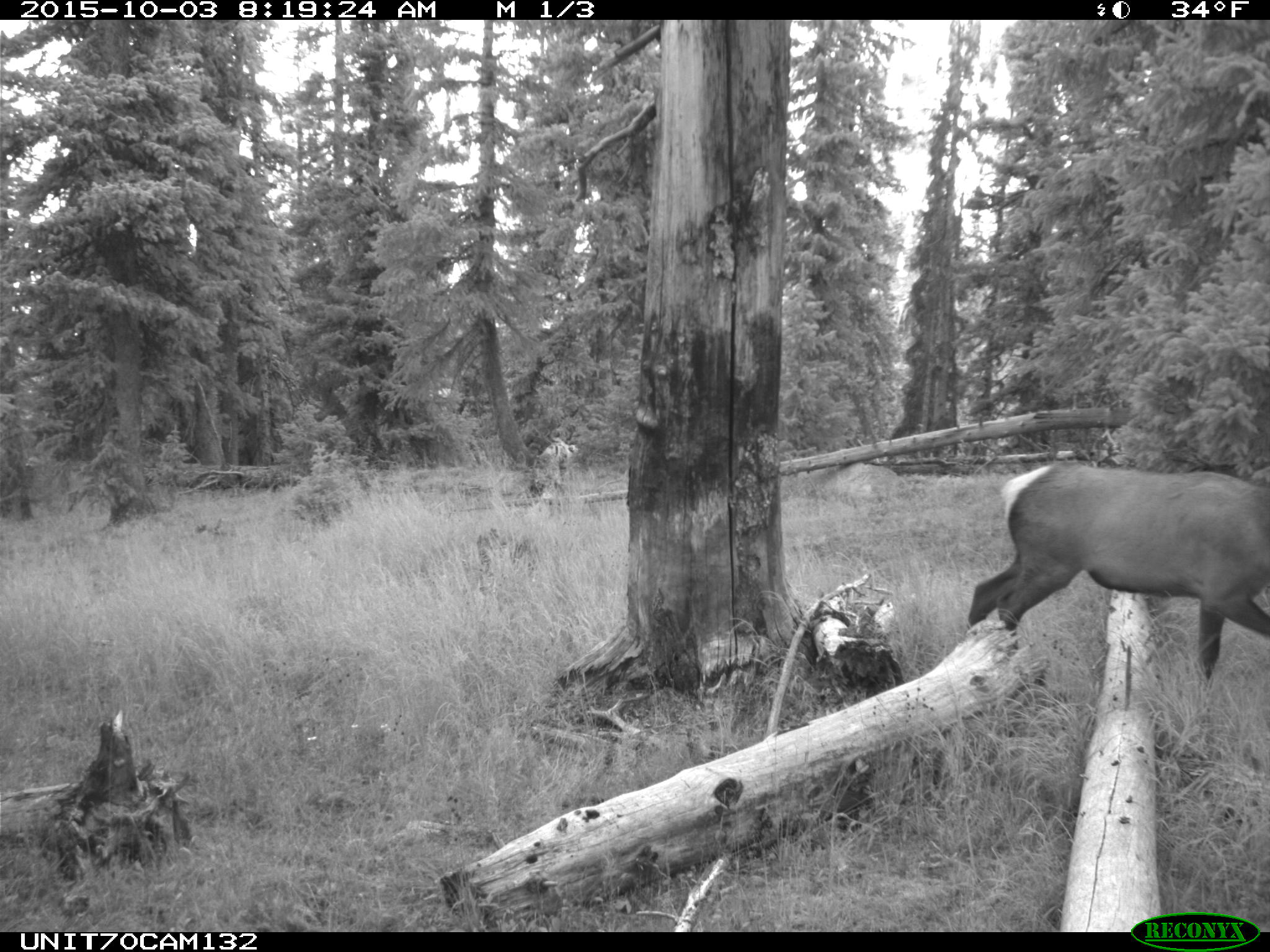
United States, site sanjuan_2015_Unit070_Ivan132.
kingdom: Animalia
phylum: Chordata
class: Mammalia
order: Artiodactyla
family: Cervidae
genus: Cervus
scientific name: Cervus elaphus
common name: red deer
Cervus elaphus (red deer).